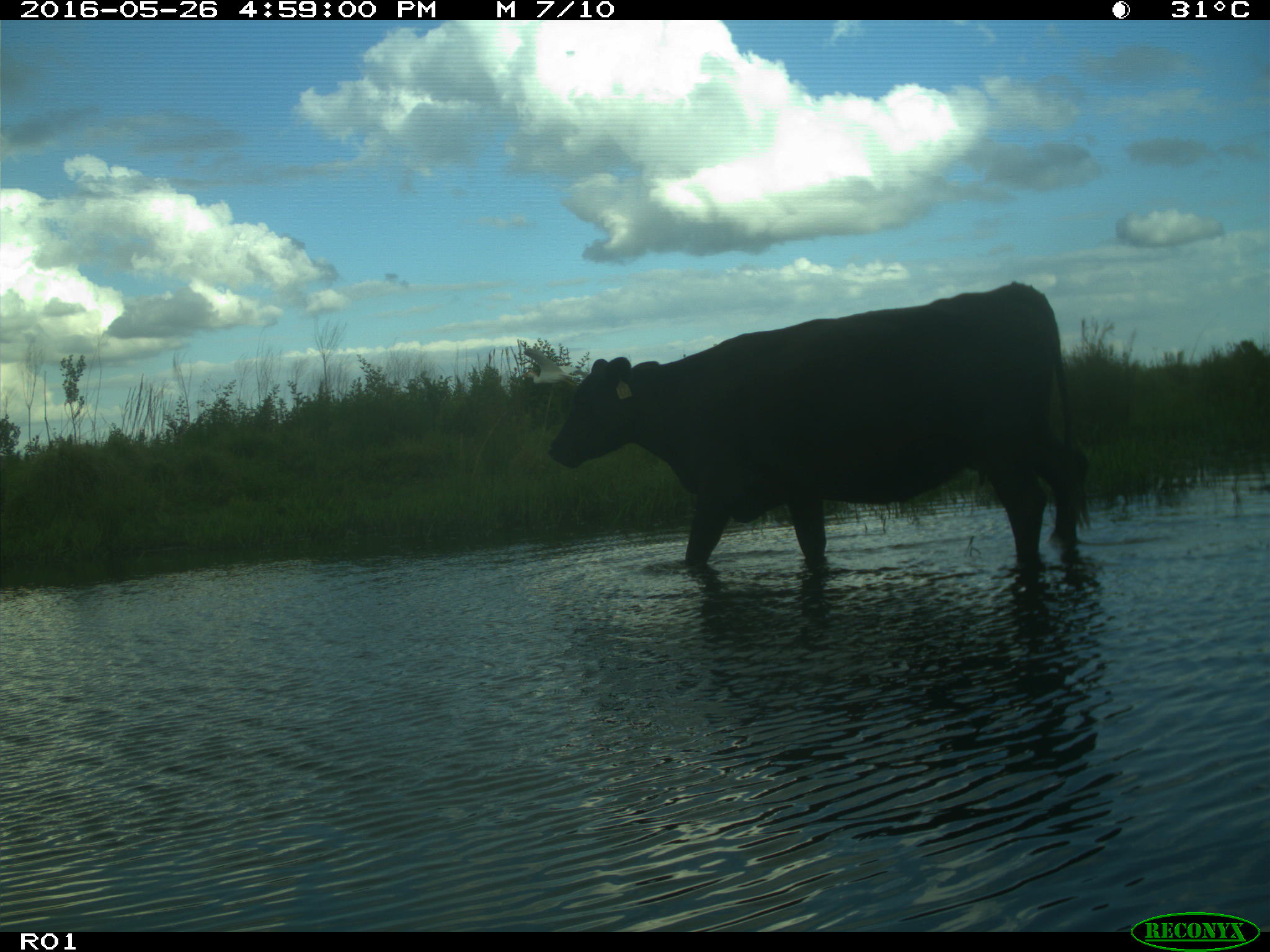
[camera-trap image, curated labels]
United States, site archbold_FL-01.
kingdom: Animalia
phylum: Chordata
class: Mammalia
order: Artiodactyla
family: Bovidae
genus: Bos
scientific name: Bos taurus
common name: domestic cow